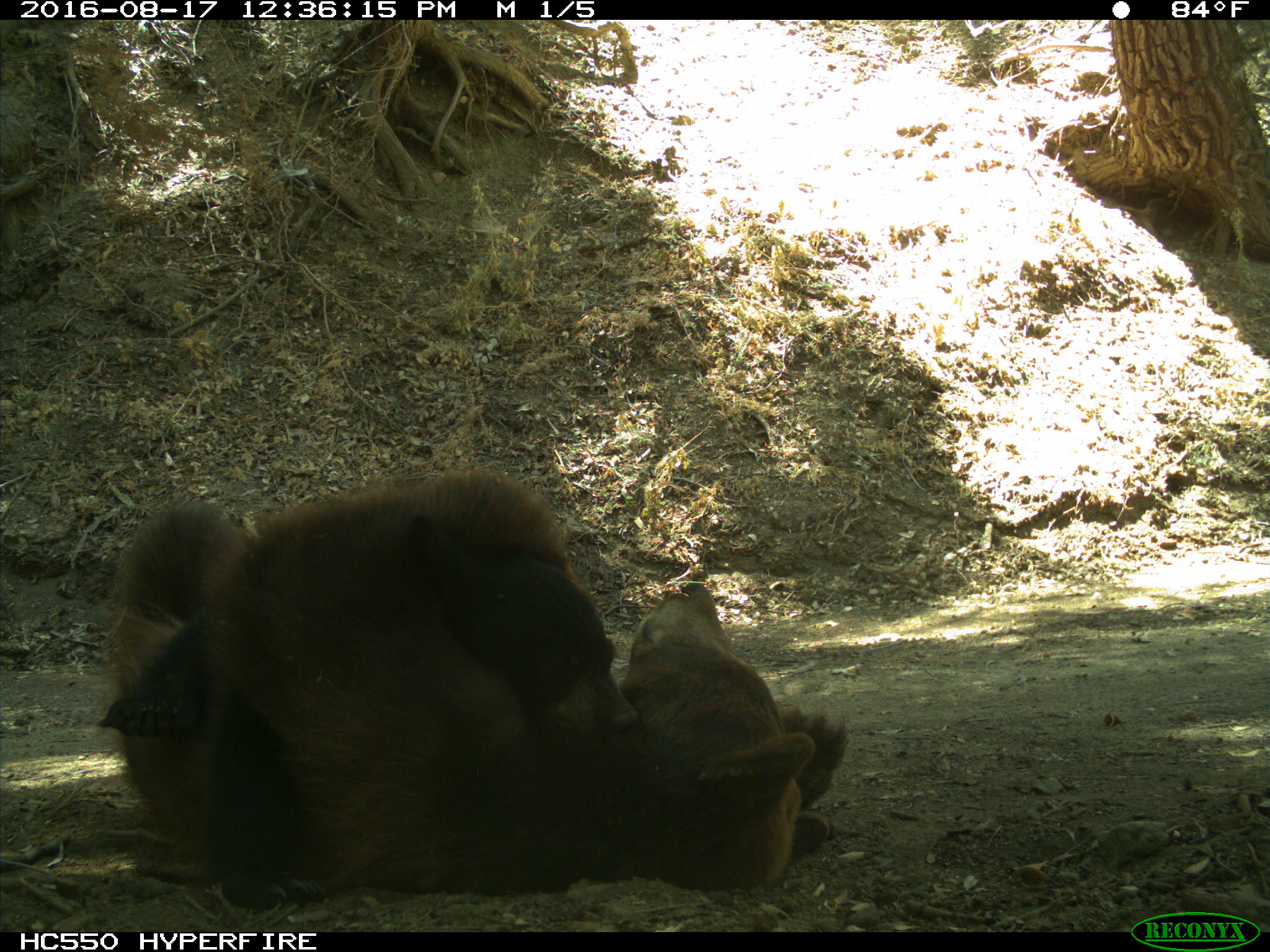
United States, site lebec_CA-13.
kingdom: Animalia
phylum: Chordata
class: Mammalia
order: Carnivora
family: Ursidae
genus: Ursus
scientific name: Ursus americanus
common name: american black bear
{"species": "Ursus americanus (american black bear)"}